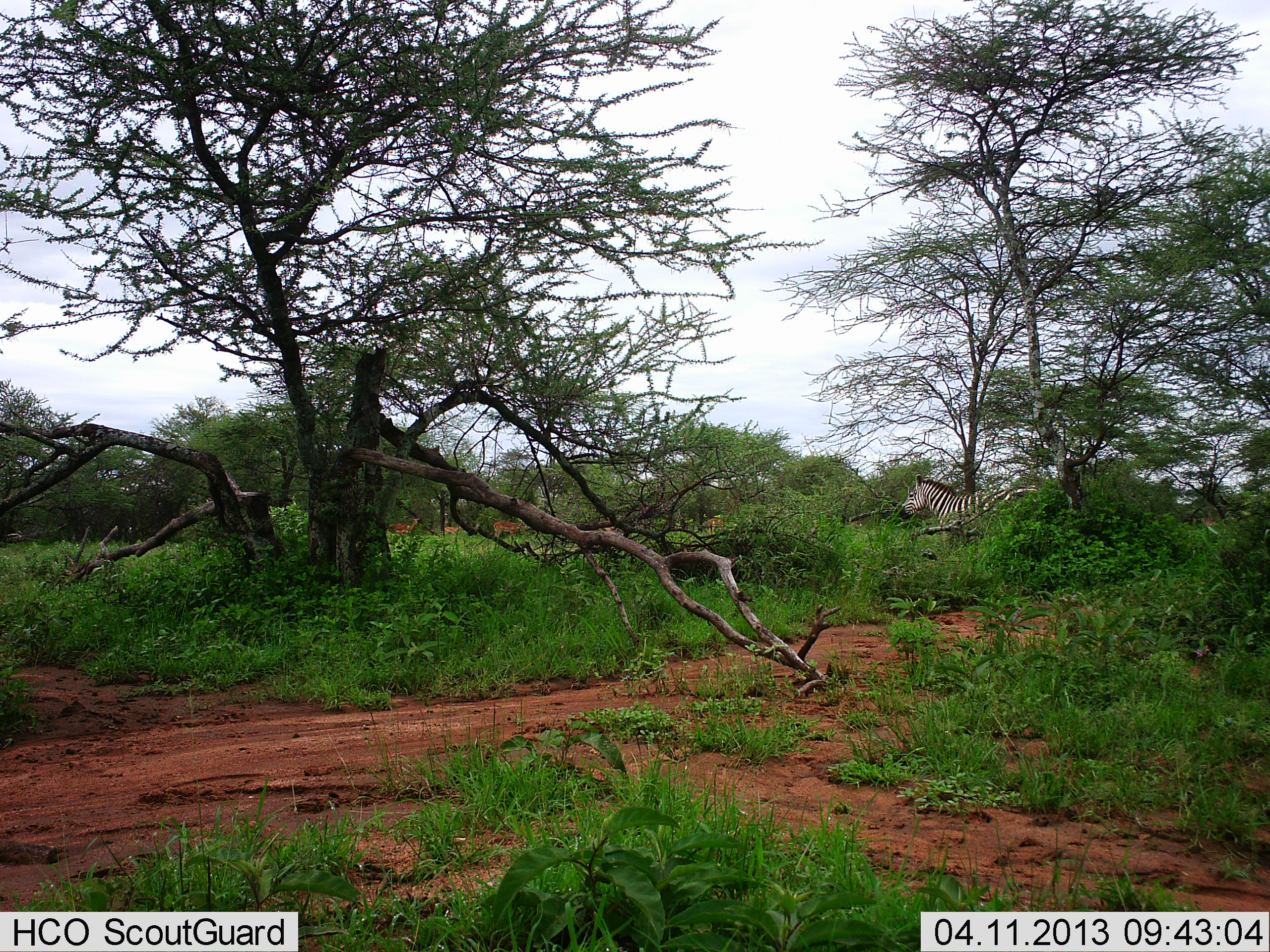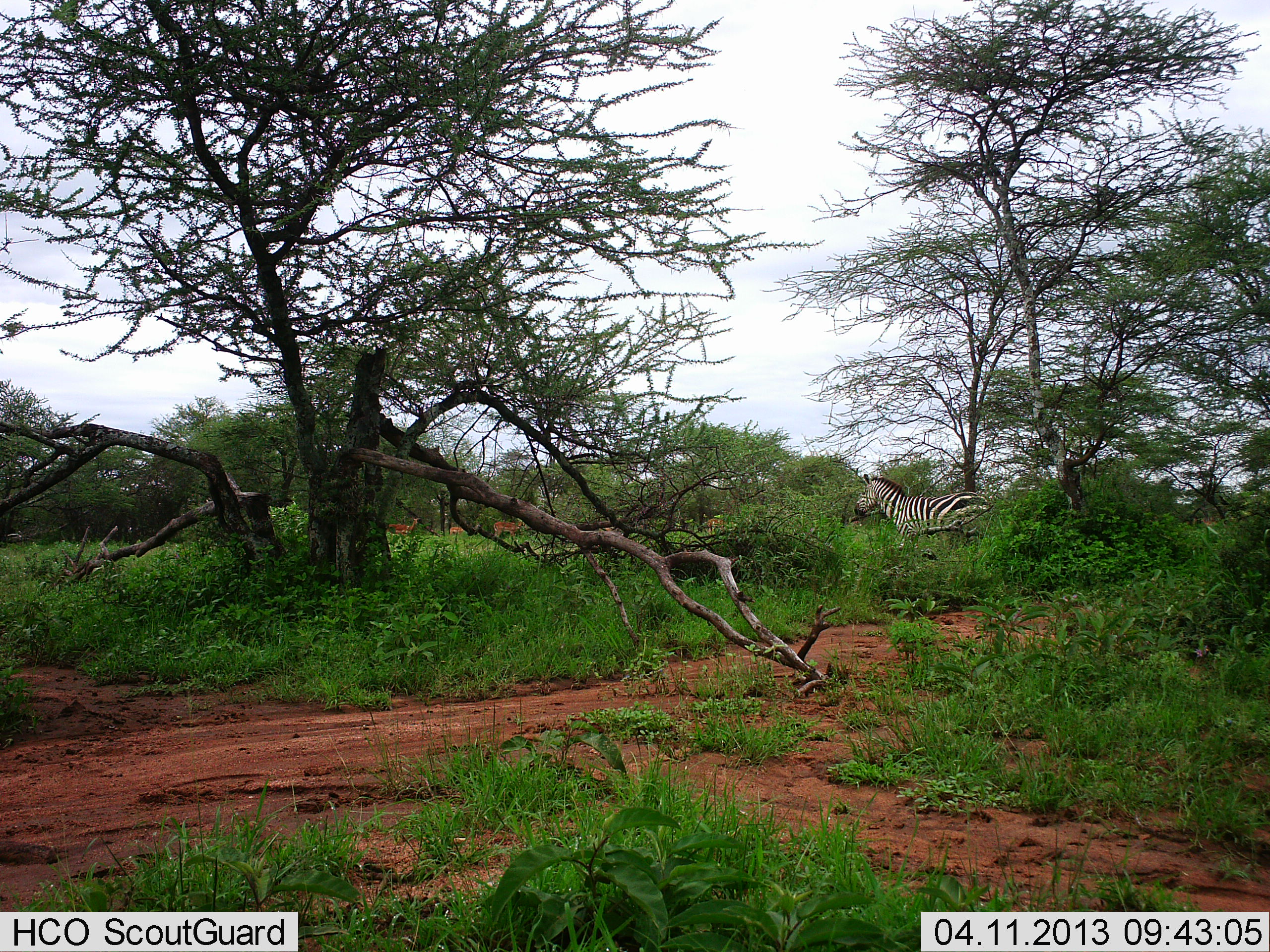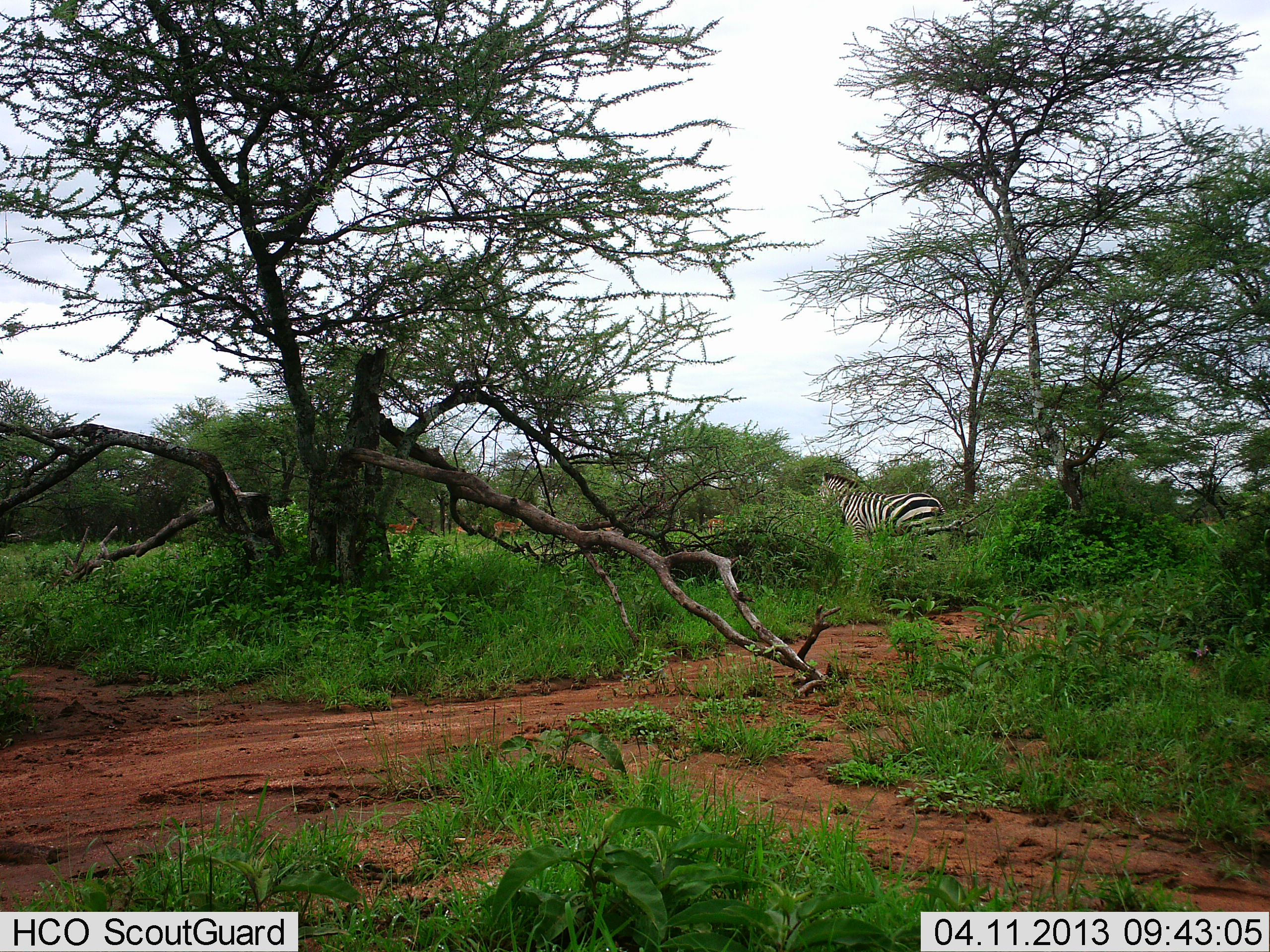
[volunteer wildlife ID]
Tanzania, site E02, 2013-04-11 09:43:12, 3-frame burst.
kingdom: Animalia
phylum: Chordata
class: Mammalia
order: Artiodactyla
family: Bovidae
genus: Aepyceros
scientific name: Aepyceros melampus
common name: impala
Impala (Aepyceros melampus), count 3. Behavior (volunteer vote fractions): standing 100%, resting 0%, moving 50%, interacting 0%. Young present (vote fraction): 0%. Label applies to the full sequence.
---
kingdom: Animalia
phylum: Chordata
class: Mammalia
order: Perissodactyla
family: Equidae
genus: Equus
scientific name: Equus quagga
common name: plains zebra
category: zebra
Zebra (plains zebra) (Equus quagga), count 1. Behavior (volunteer vote fractions): standing 6%, resting 6%, moving 94%, interacting 0%. Young present (vote fraction): 0%. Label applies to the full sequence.